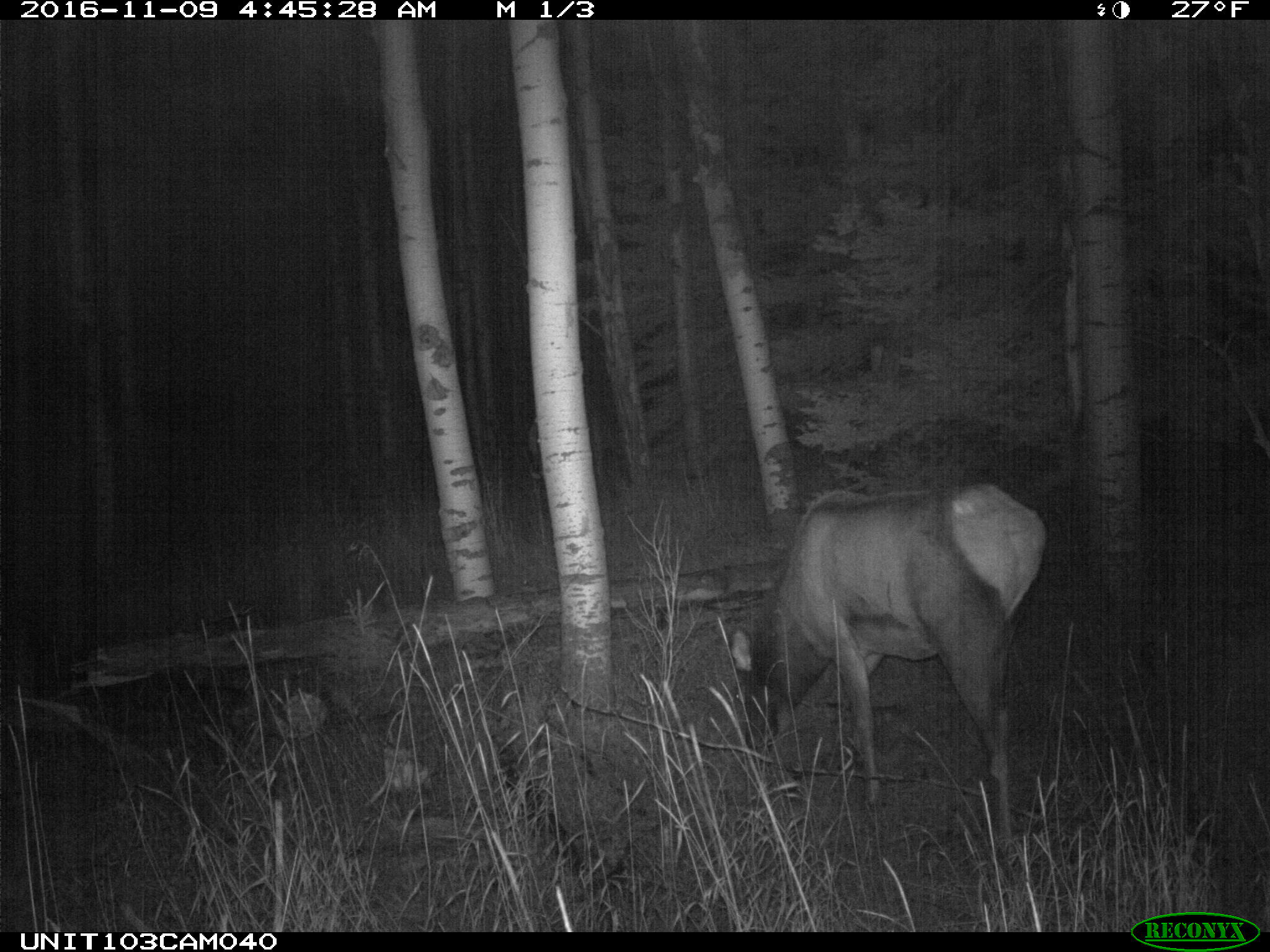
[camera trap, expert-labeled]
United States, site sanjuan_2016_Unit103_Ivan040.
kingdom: Animalia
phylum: Chordata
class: Mammalia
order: Artiodactyla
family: Cervidae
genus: Cervus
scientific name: Cervus elaphus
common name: red deer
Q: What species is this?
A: Cervus elaphus (red deer).